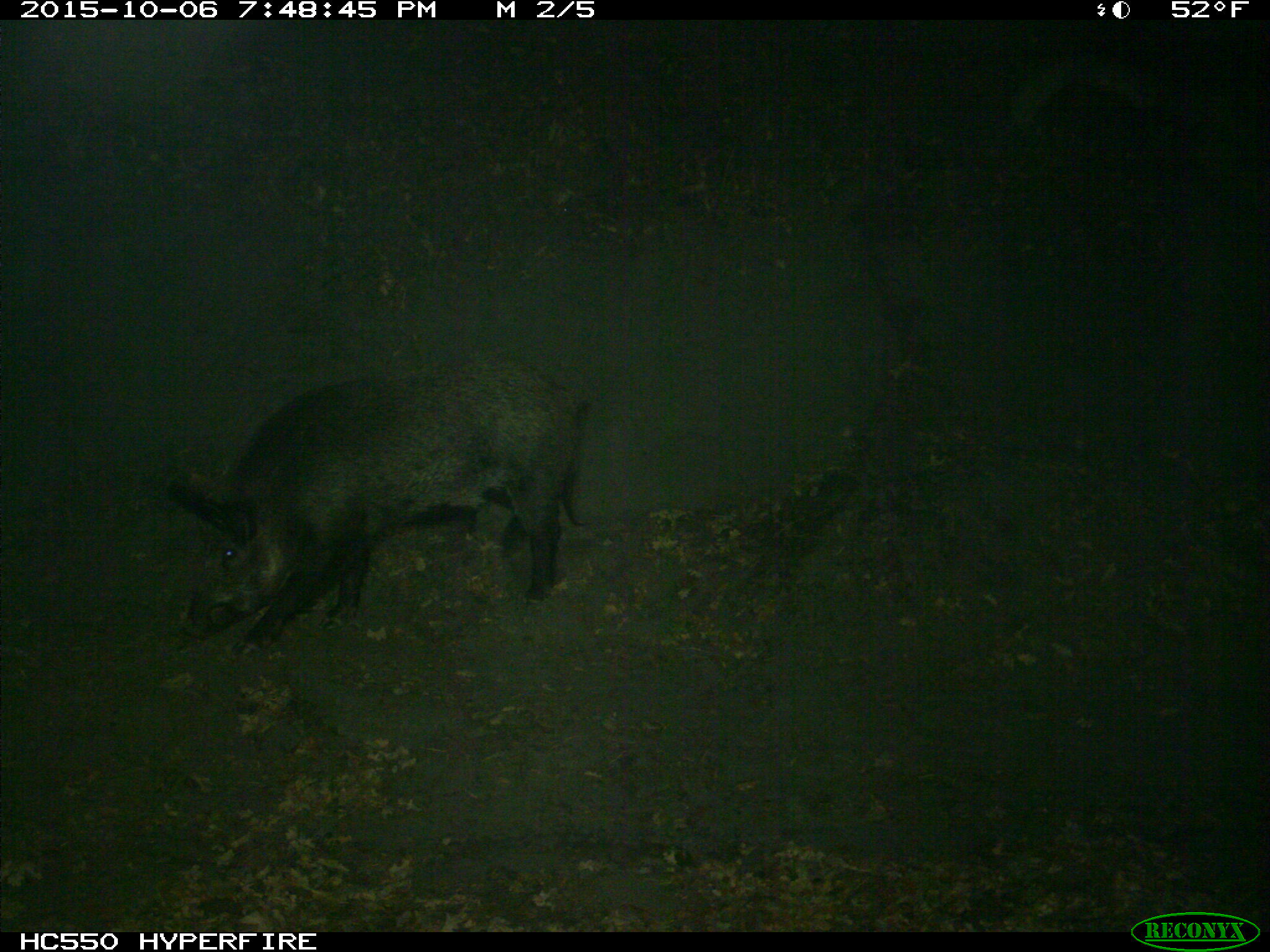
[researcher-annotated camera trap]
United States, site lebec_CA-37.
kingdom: Animalia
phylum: Chordata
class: Mammalia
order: Artiodactyla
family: Suidae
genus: Sus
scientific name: Sus scrofa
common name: wild boar